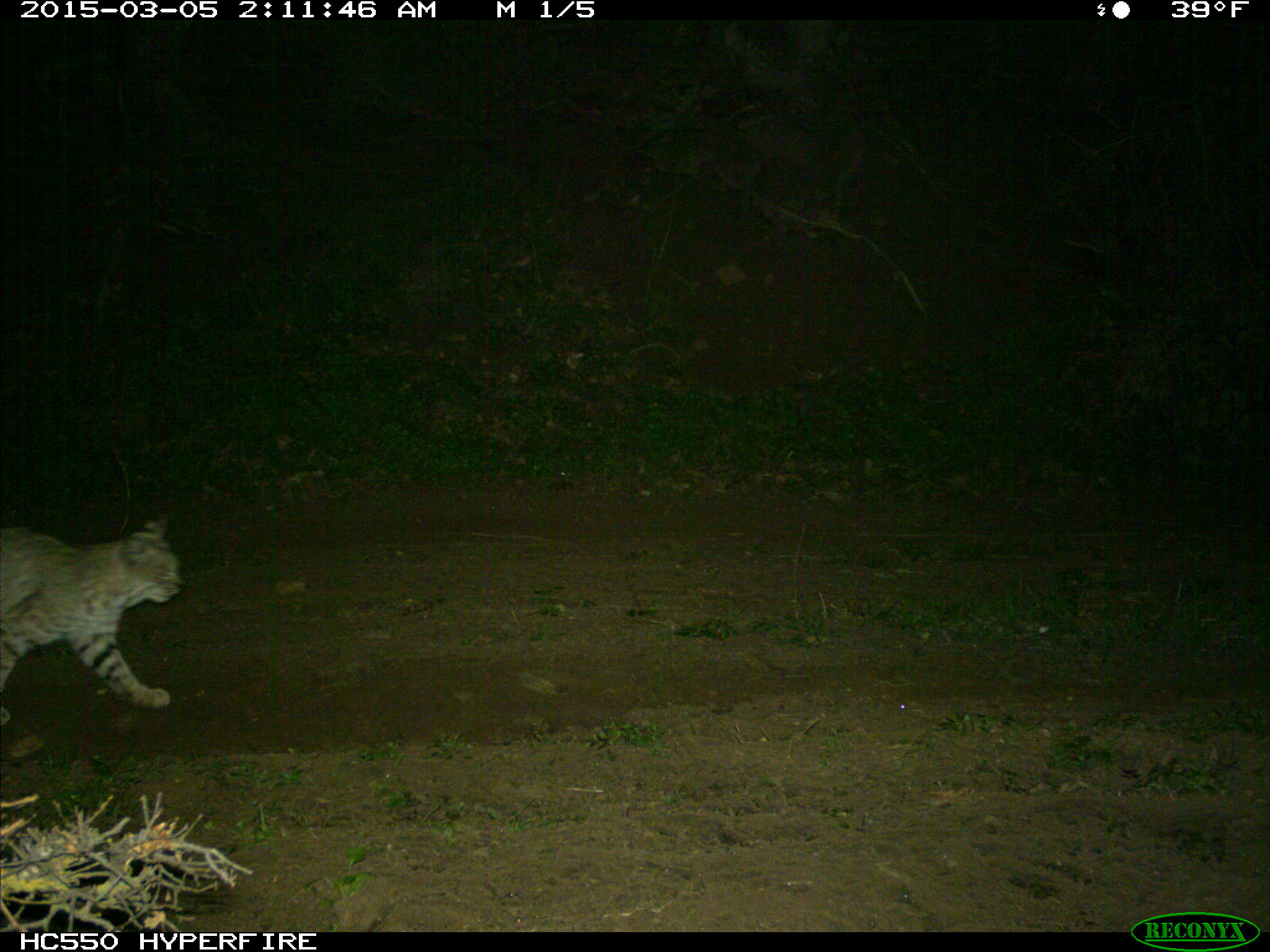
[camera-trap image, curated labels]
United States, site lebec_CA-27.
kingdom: Animalia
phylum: Chordata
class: Mammalia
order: Carnivora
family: Felidae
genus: Lynx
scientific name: Lynx rufus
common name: bobcat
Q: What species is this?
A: Lynx rufus (bobcat).